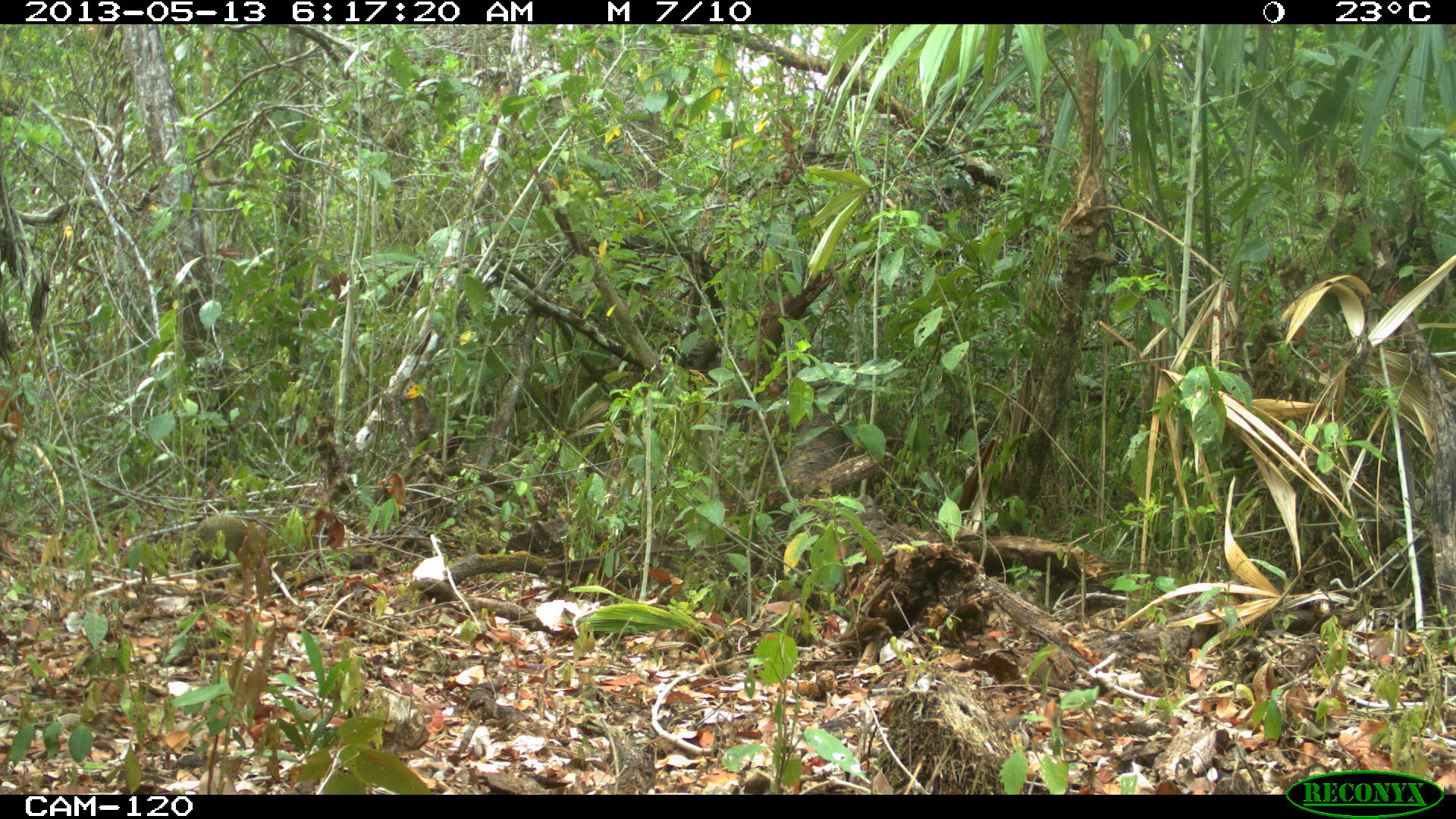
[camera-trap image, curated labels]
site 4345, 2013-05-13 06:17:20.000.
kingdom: Animalia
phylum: Chordata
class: Mammalia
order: Rodentia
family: Dasyproctidae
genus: Dasyprocta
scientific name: Dasyprocta punctata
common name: central american agouti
Dasyprocta punctata (central american agouti), count 1.